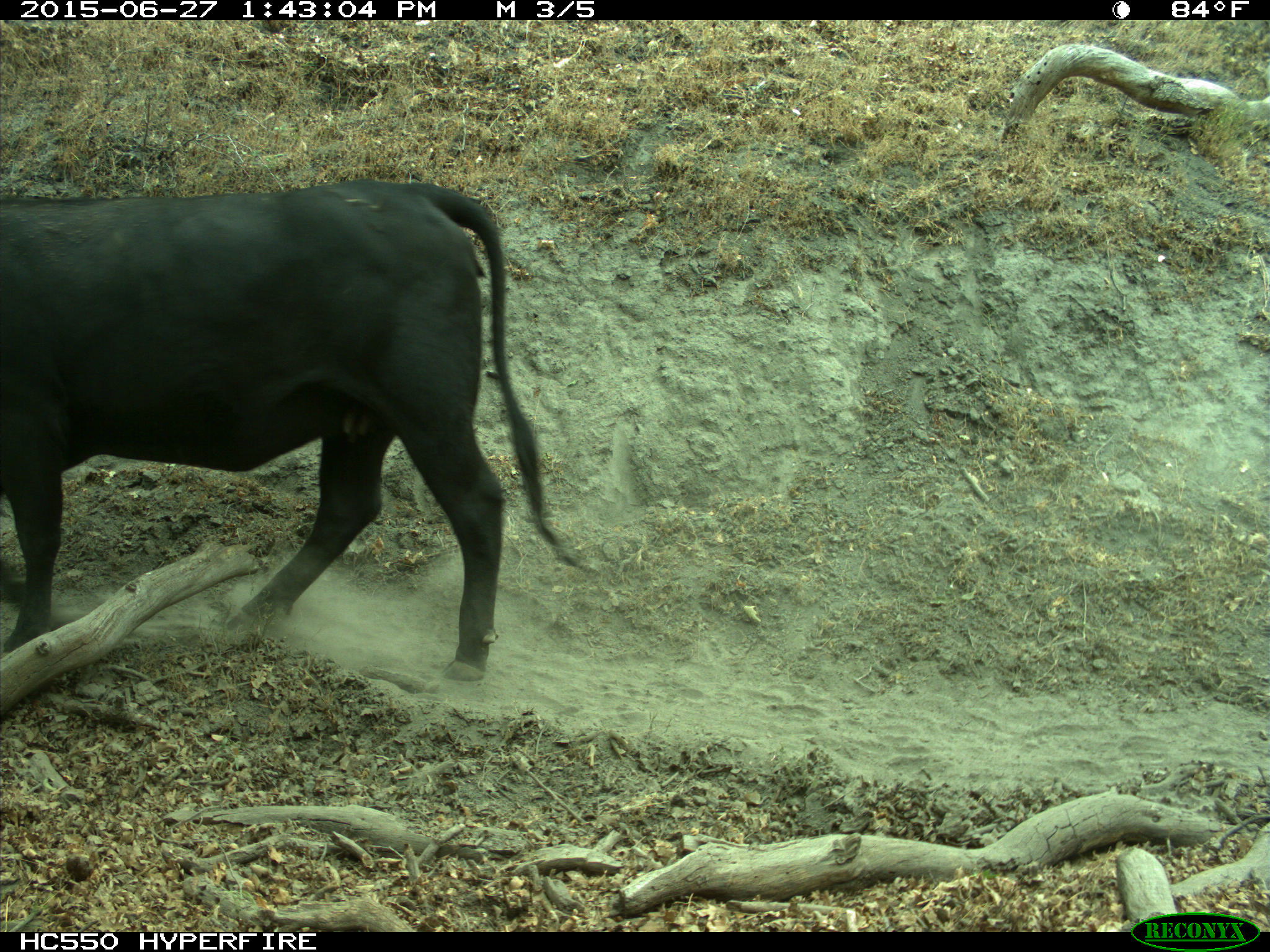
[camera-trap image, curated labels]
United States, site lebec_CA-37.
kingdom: Animalia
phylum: Chordata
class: Mammalia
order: Artiodactyla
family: Bovidae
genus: Bos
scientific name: Bos taurus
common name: domestic cow